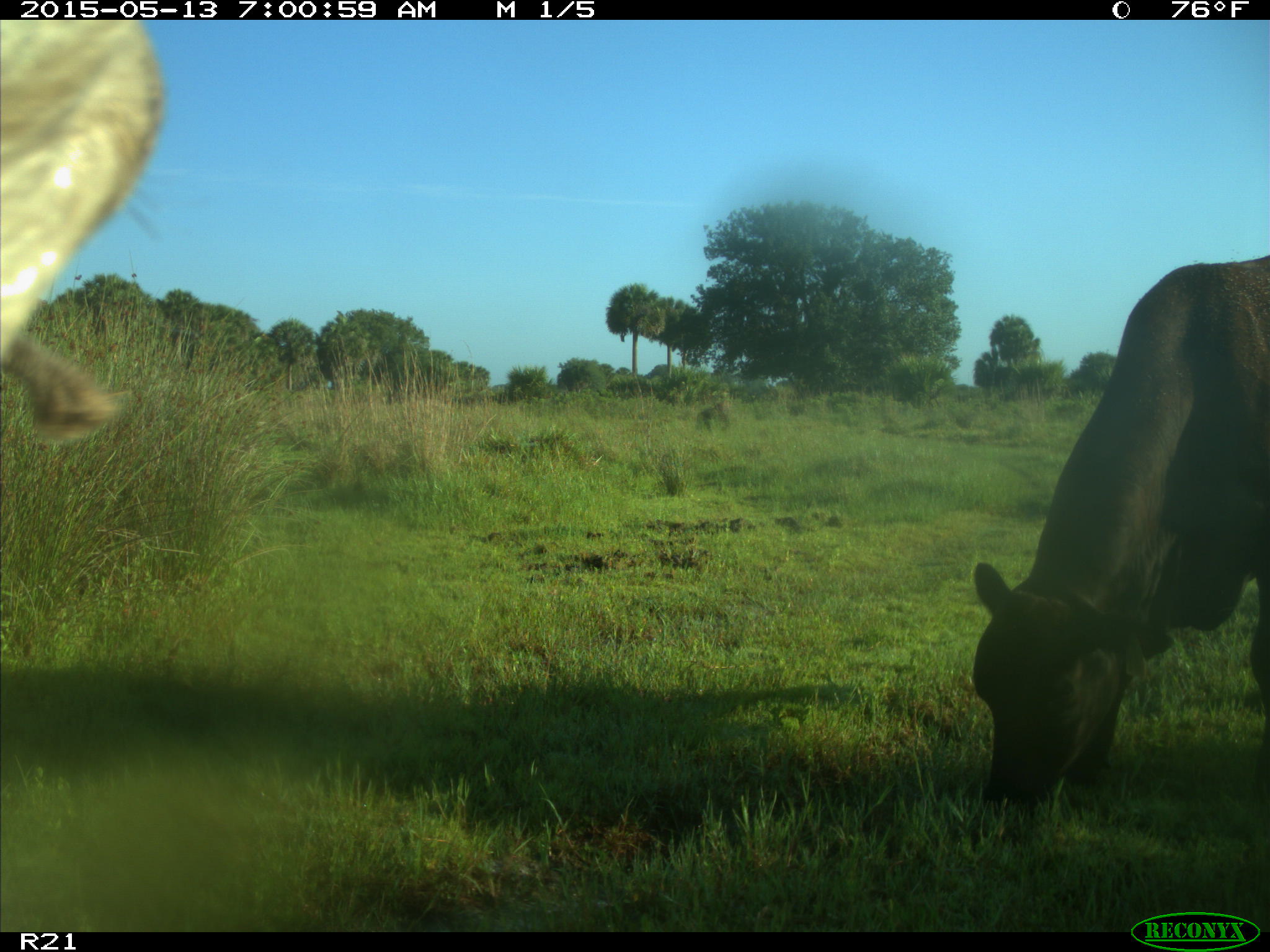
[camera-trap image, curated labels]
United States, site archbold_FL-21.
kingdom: Animalia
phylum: Chordata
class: Mammalia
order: Artiodactyla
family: Bovidae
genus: Bos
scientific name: Bos taurus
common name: domestic cow